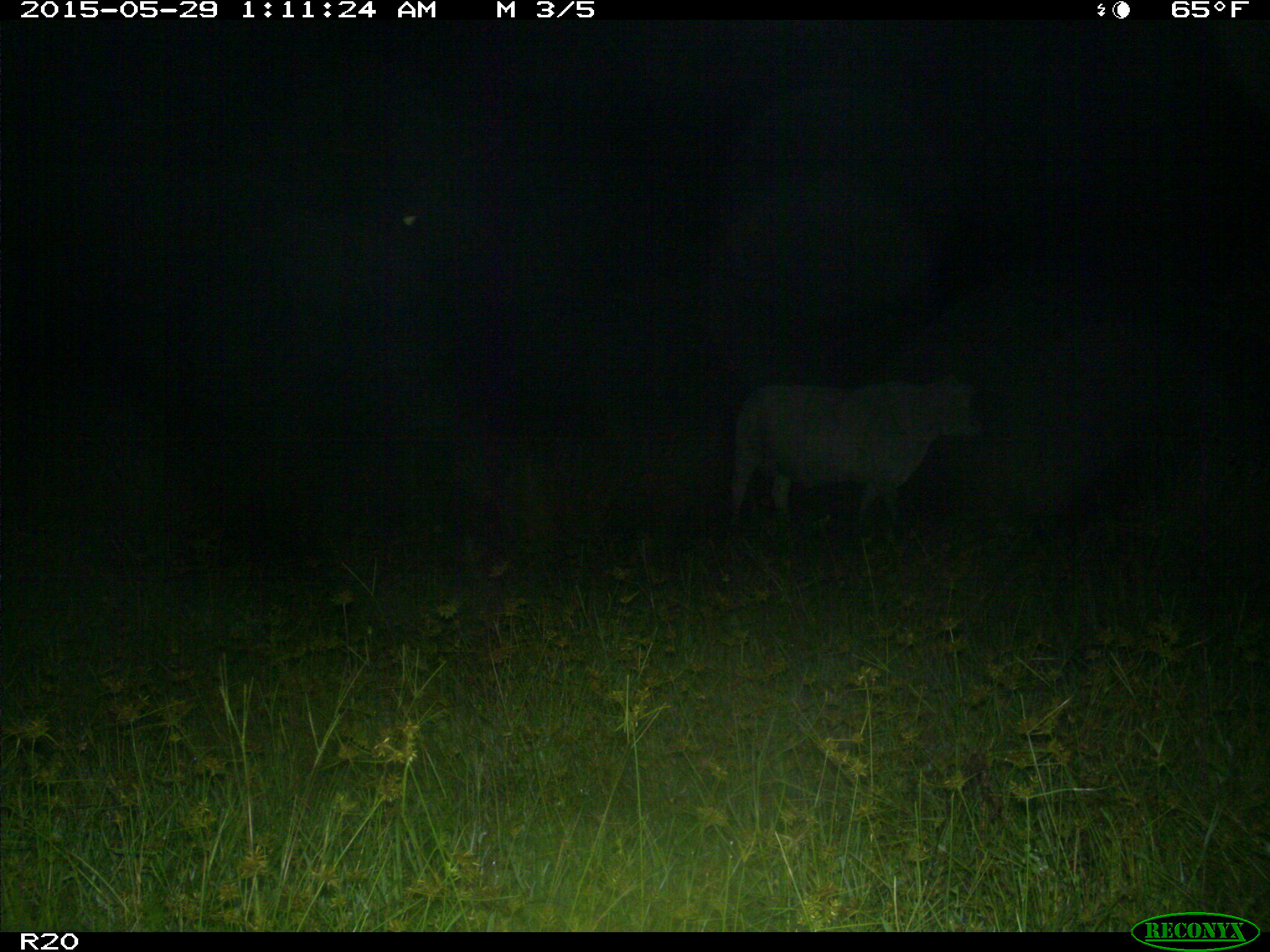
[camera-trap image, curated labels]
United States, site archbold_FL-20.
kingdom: Animalia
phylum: Chordata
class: Mammalia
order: Artiodactyla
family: Bovidae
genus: Bos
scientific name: Bos taurus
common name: domestic cow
Bos taurus (domestic cow).